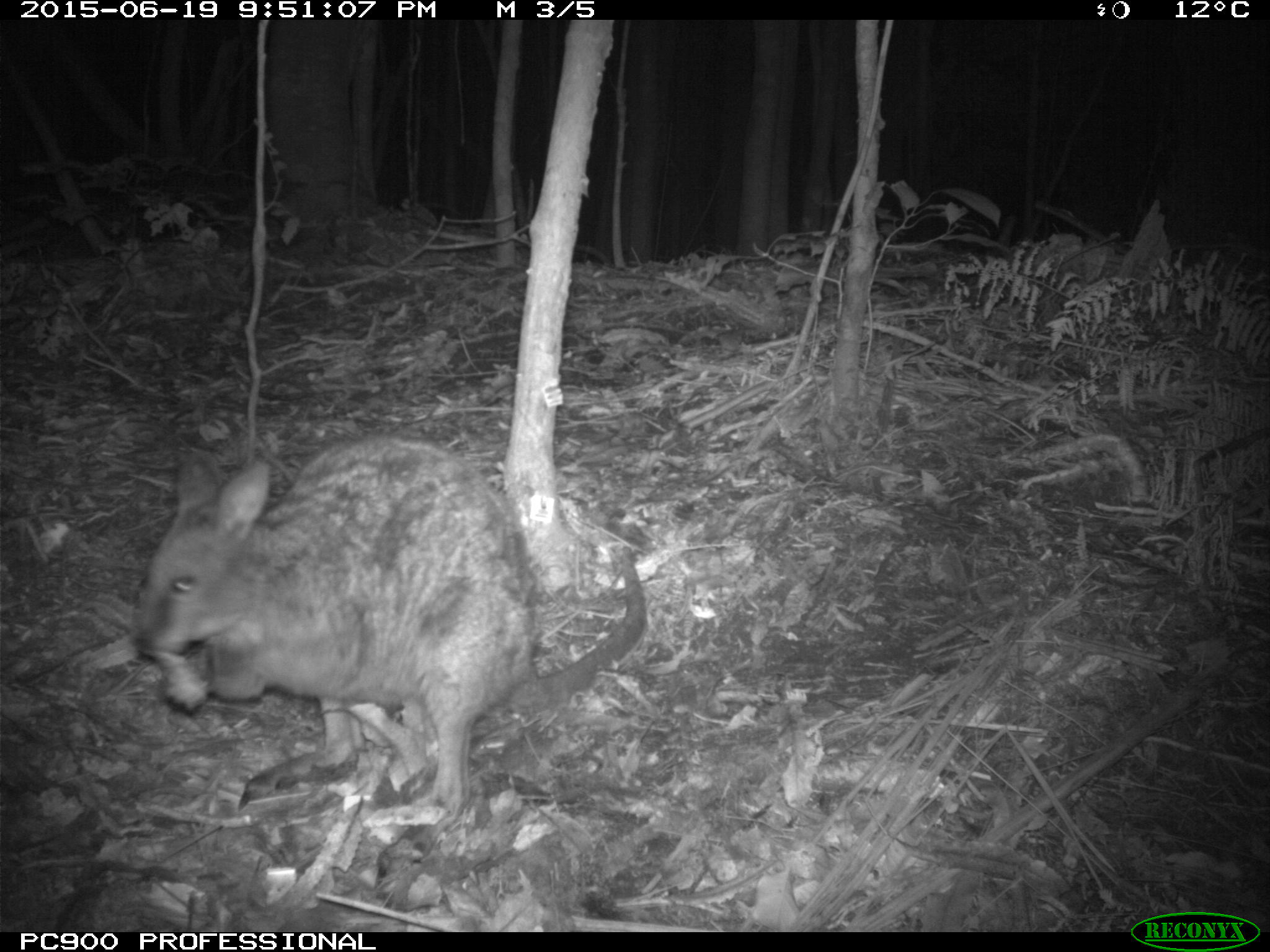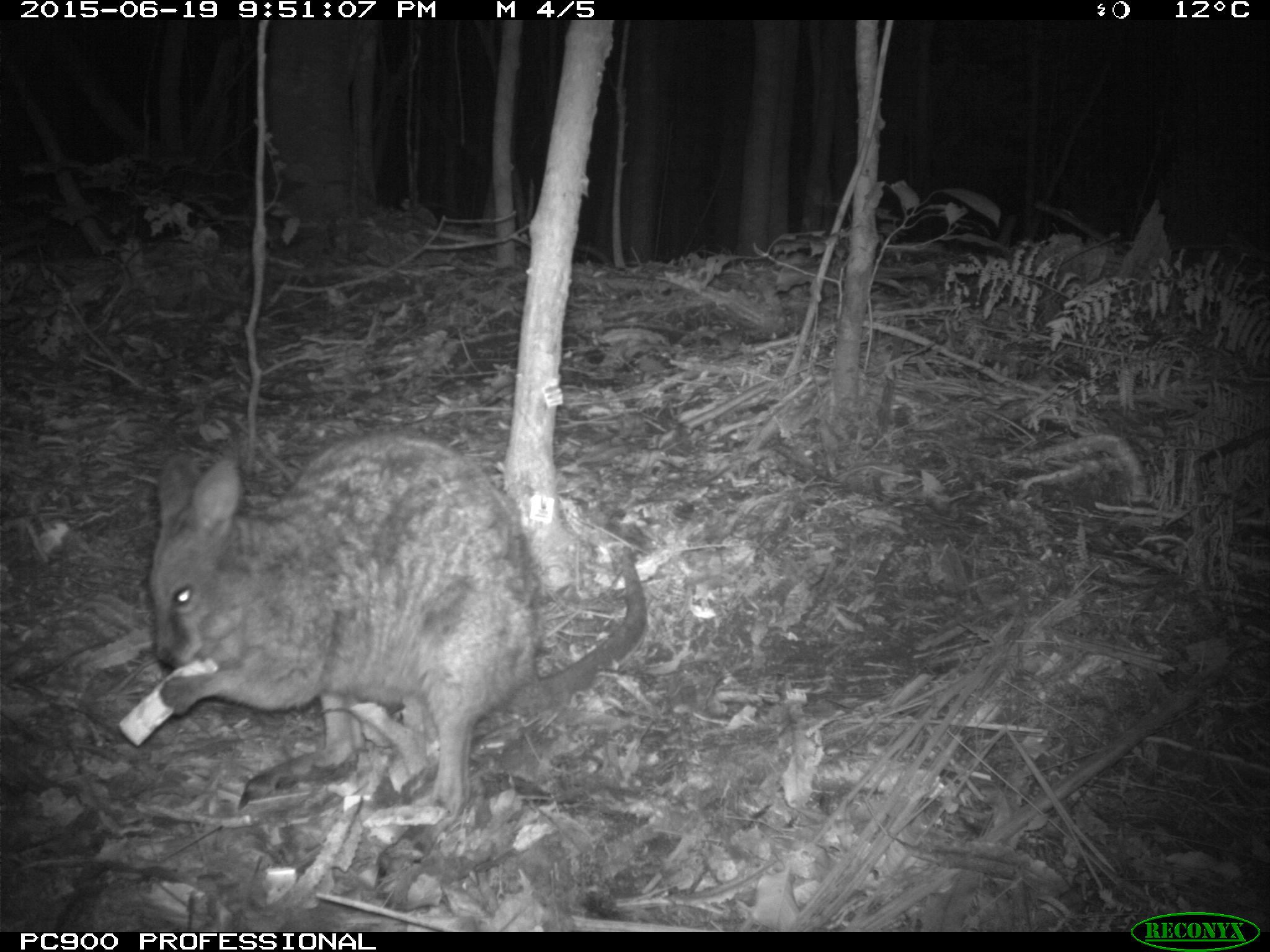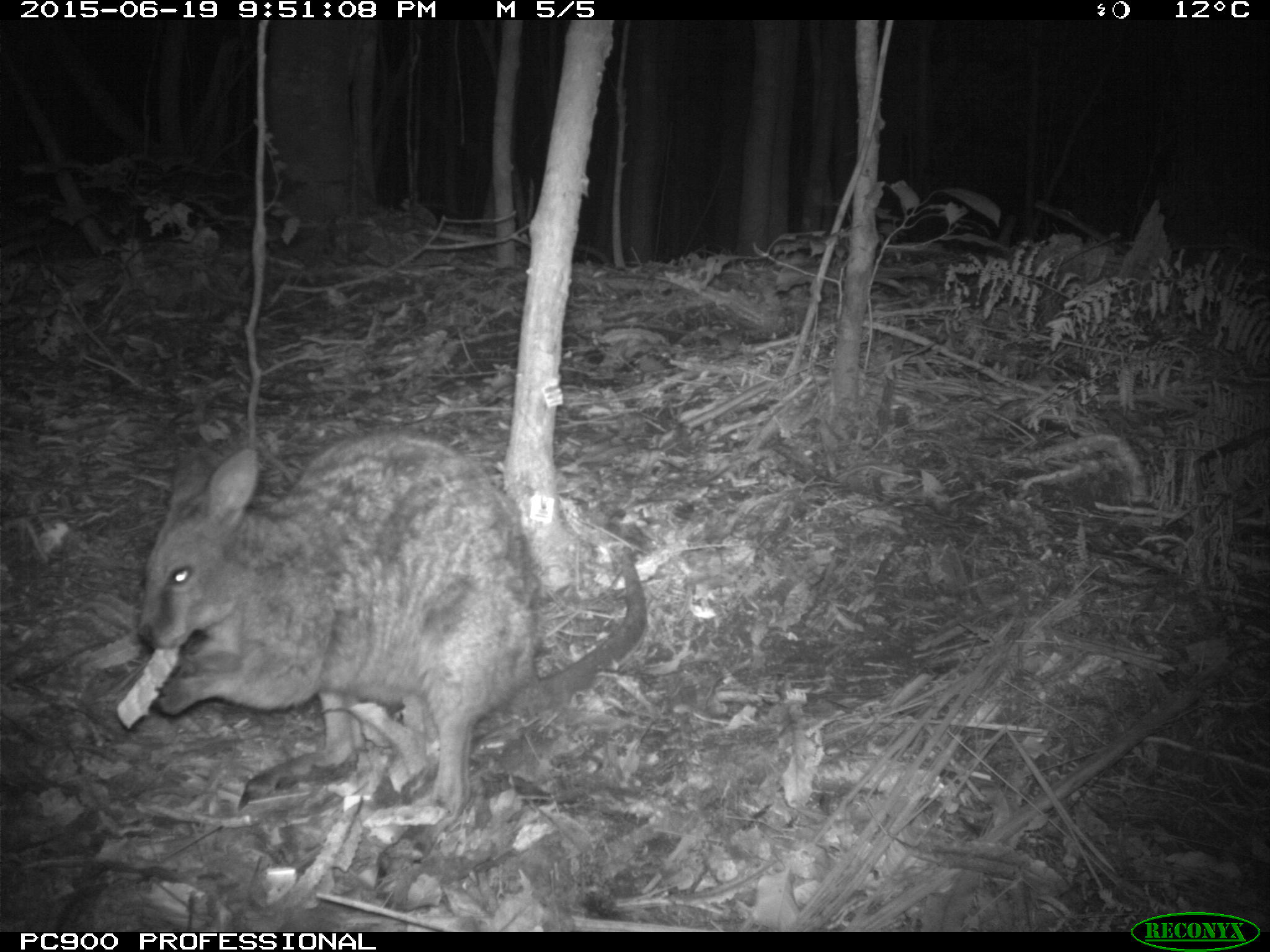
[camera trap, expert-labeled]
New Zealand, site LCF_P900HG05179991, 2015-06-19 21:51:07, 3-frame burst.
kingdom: Animalia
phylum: Chordata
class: Mammalia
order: Diprotodontia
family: Macropodidae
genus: Notamacropus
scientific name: Notamacropus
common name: wallaby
Wallaby (Notamacropus).